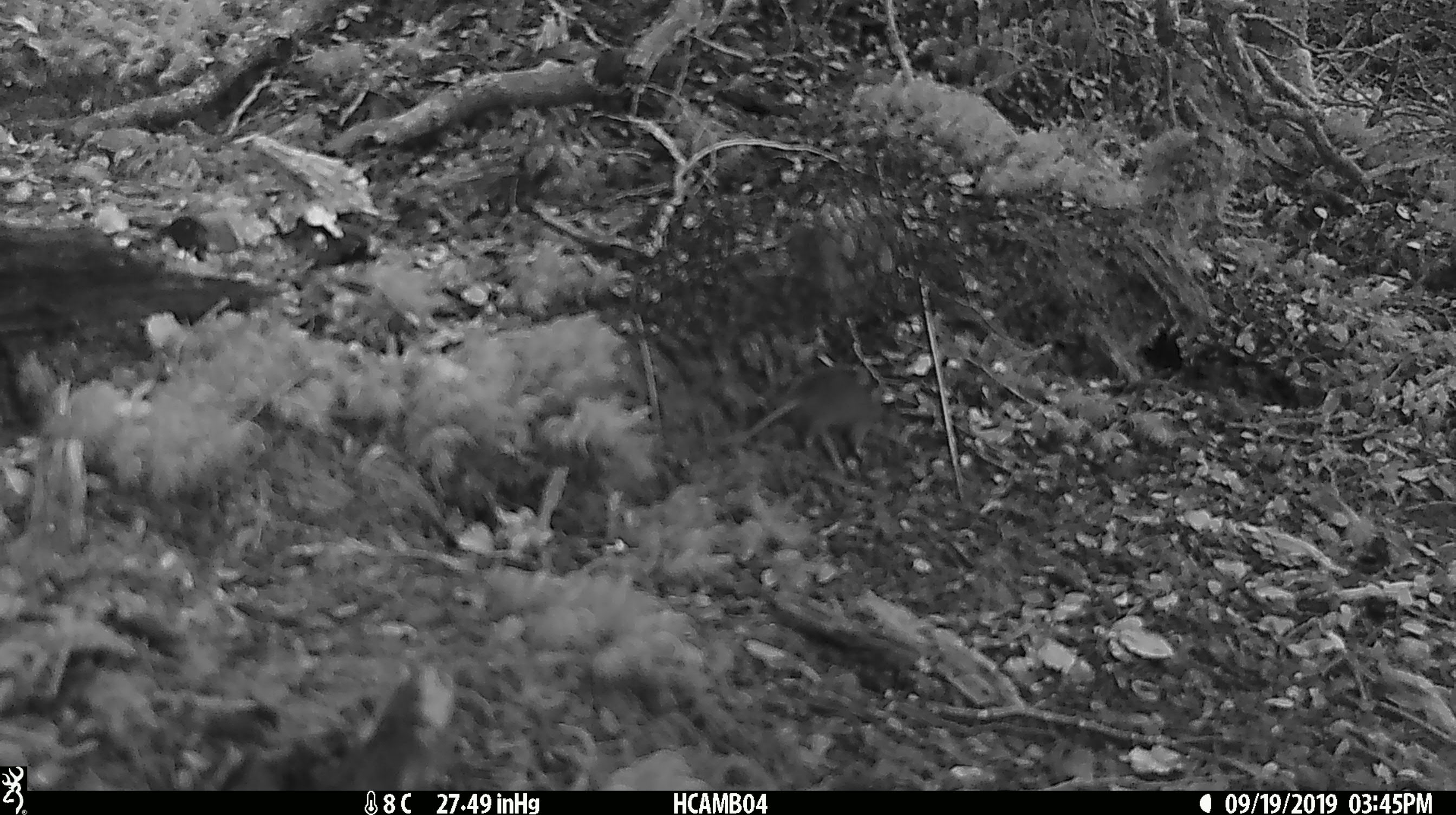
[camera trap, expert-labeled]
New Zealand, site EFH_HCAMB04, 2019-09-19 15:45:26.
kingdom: Animalia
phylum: Chordata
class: Mammalia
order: Rodentia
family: Muridae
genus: Mus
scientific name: Mus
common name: mouse